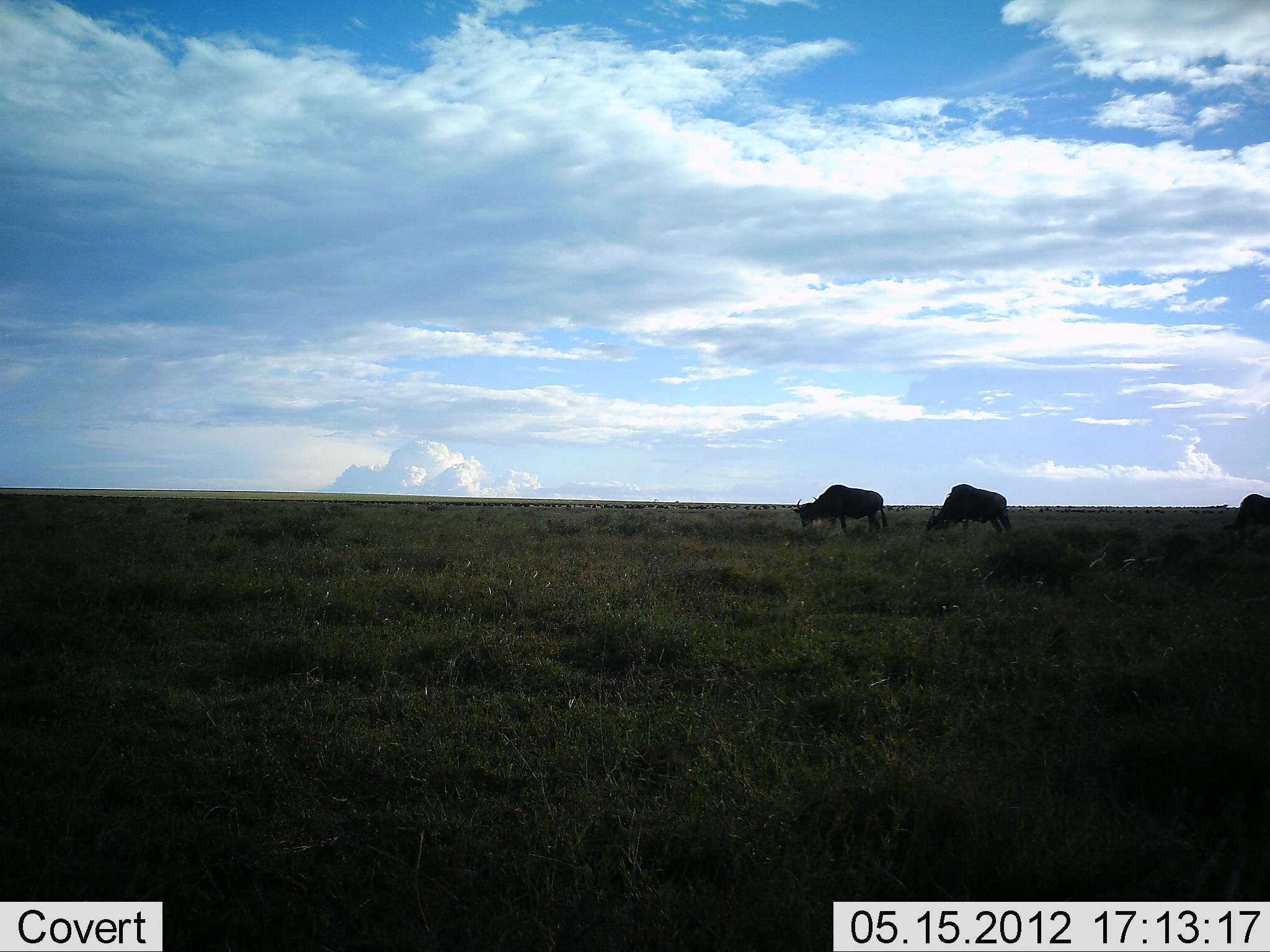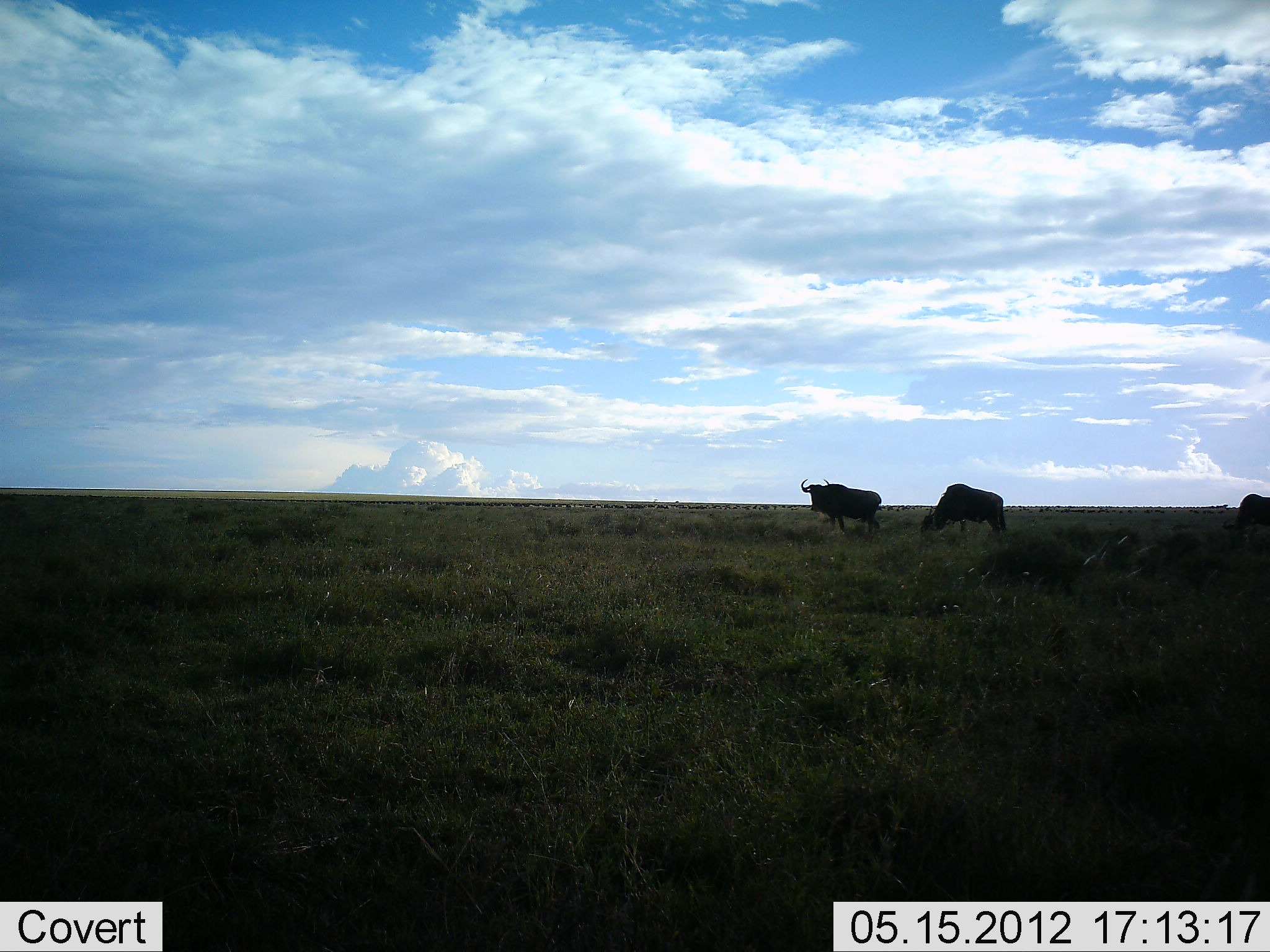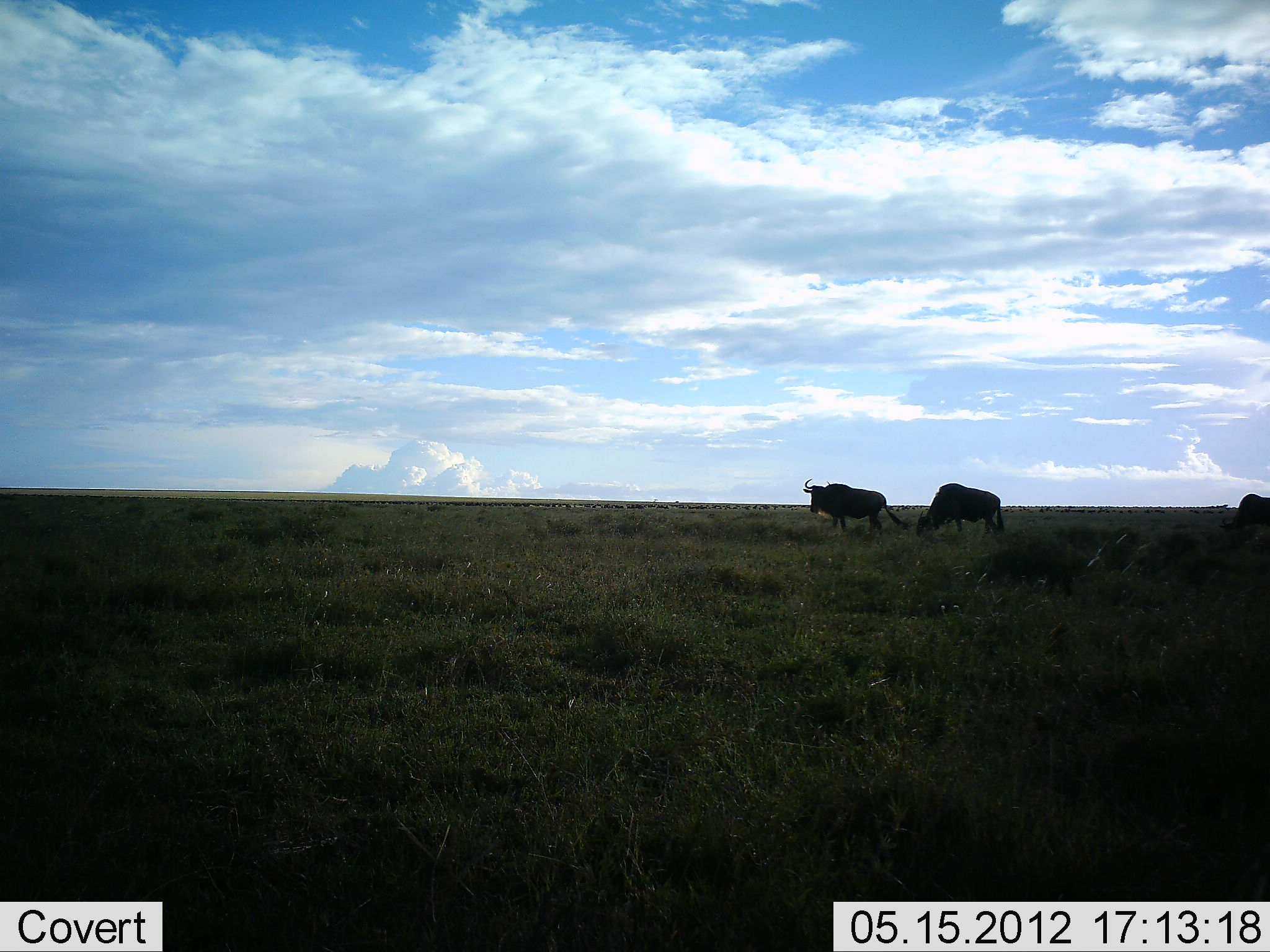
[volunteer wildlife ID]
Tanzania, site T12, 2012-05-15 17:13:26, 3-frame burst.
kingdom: Animalia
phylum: Chordata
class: Mammalia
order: Artiodactyla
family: Bovidae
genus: Connochaetes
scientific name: Connochaetes taurinus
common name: blue wildebeest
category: wildebeest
Wildebeest (blue wildebeest) (Connochaetes taurinus), count 3. Behavior (volunteer vote fractions): standing 50%, resting 0%, moving 0%, interacting 0%. Young present (vote fraction): 0%. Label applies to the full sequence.